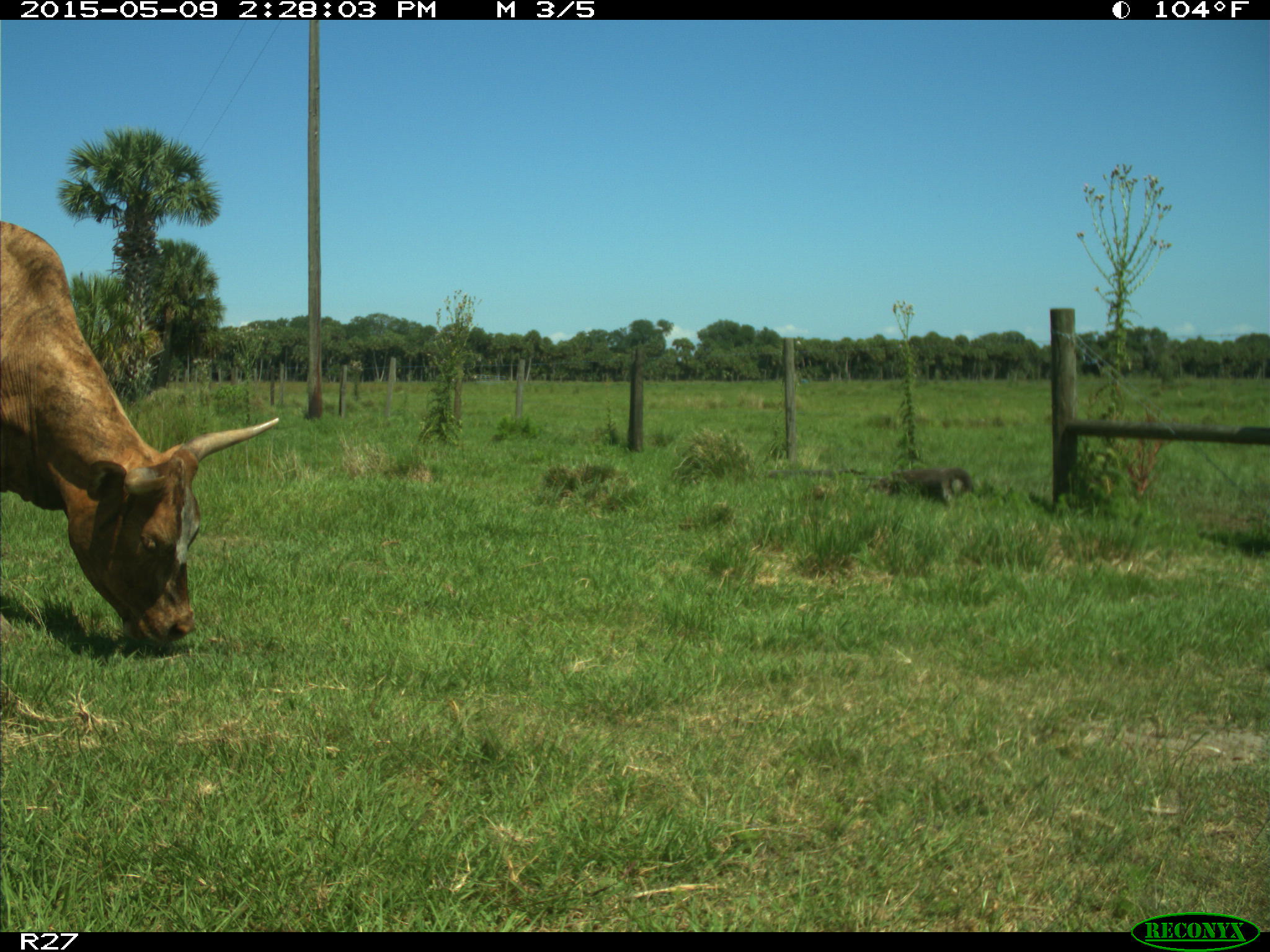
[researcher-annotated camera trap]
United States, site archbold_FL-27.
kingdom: Animalia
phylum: Chordata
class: Mammalia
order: Artiodactyla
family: Bovidae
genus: Bos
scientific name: Bos taurus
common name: domestic cow